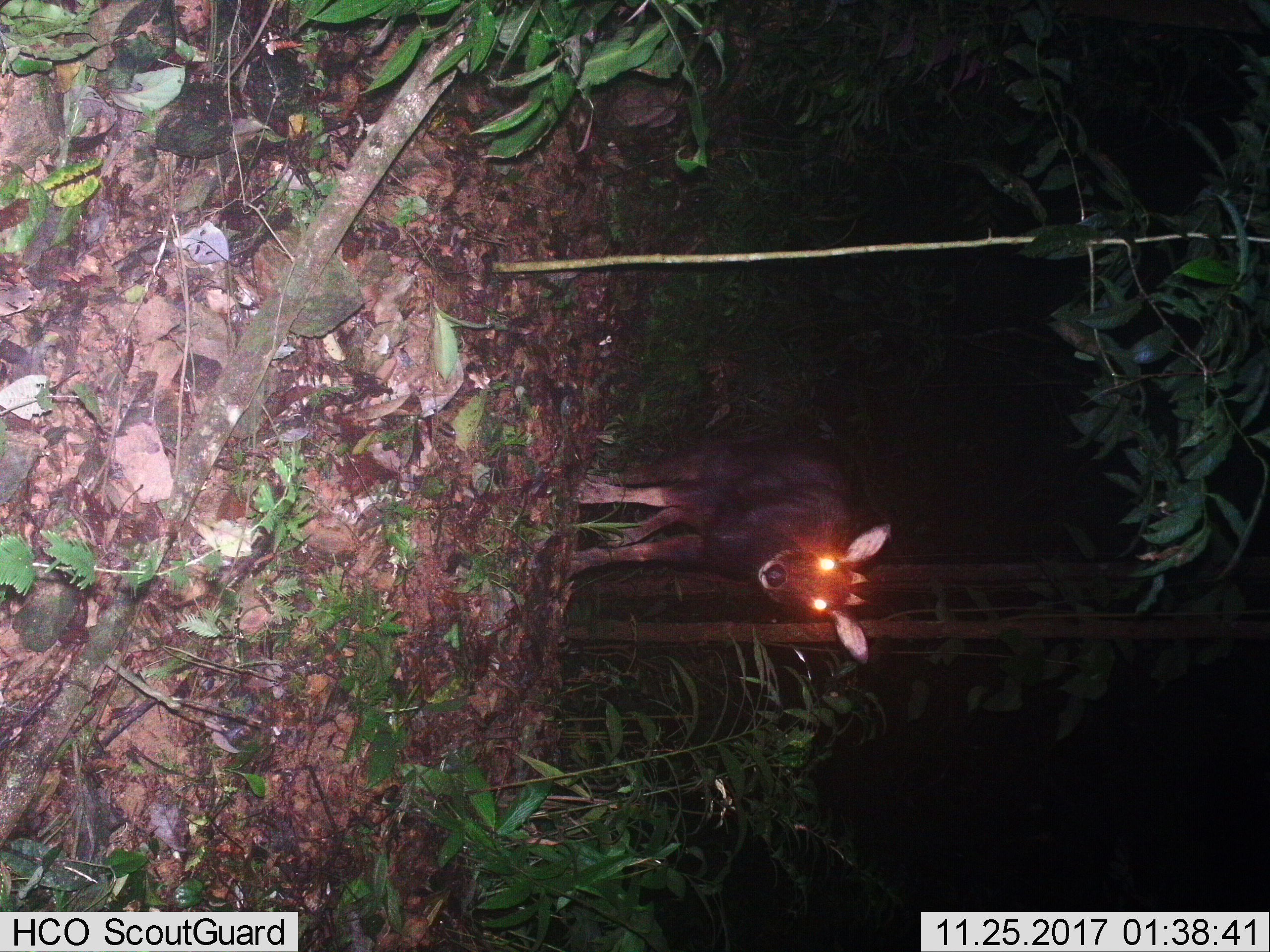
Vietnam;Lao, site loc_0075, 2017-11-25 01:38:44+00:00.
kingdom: Animalia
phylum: Chordata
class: Mammalia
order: Artiodactyla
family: Bovidae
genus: Capricornis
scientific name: Capricornis sumatraensis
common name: chinese serow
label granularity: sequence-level